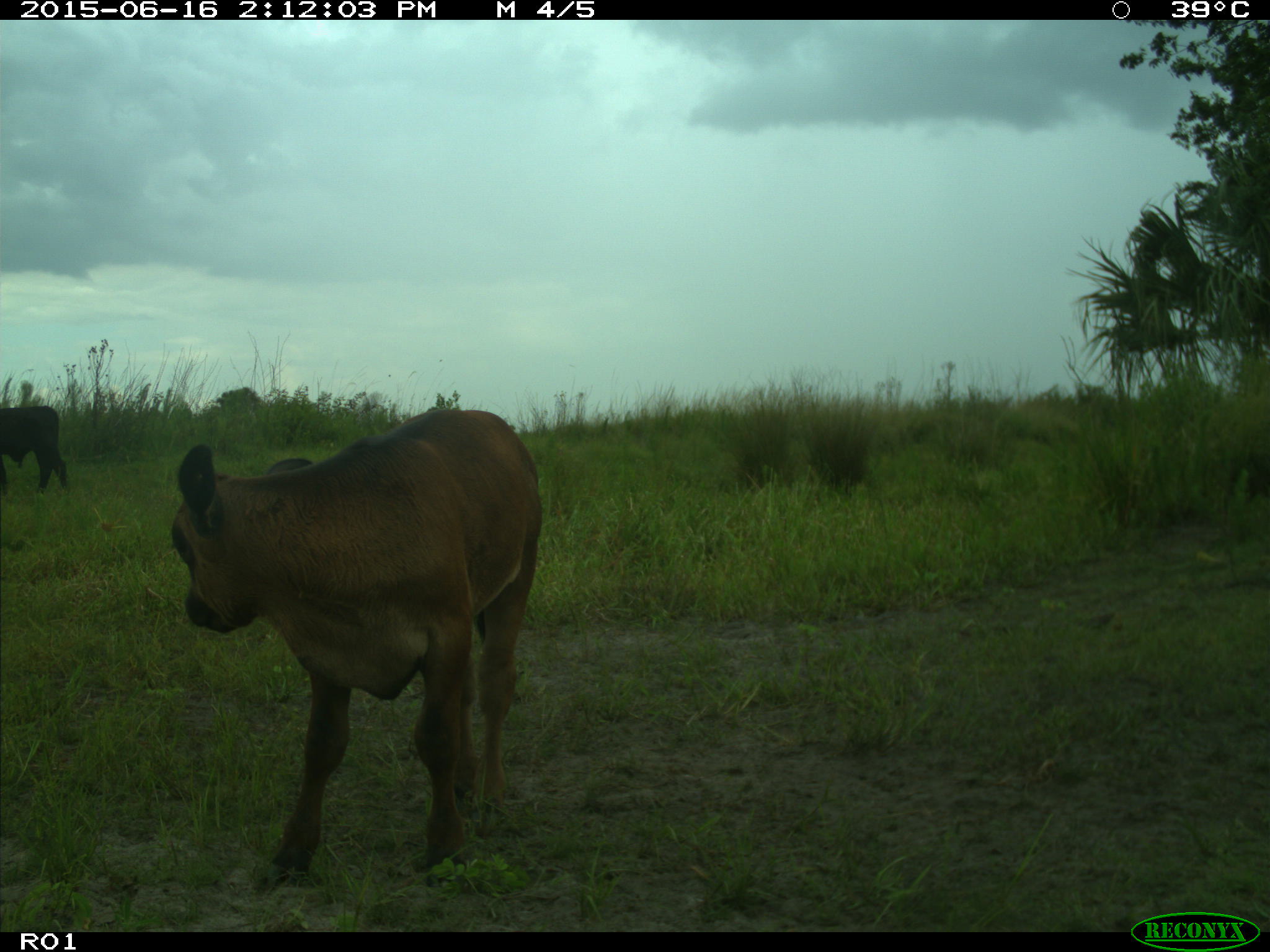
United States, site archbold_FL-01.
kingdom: Animalia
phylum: Chordata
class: Mammalia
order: Artiodactyla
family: Bovidae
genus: Bos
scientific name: Bos taurus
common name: domestic cow